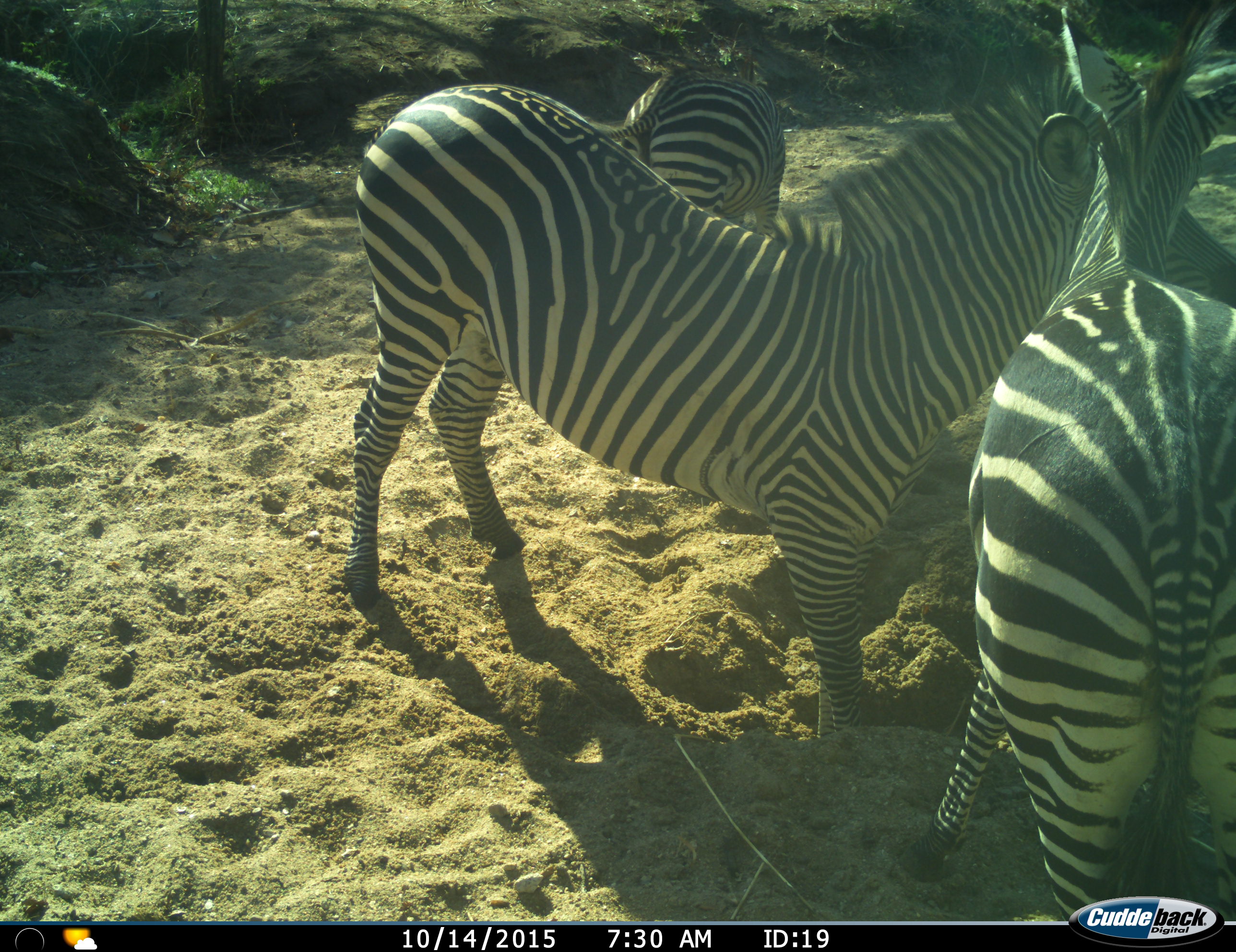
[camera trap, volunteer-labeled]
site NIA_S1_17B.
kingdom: Animalia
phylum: Chordata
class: Mammalia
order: Perissodactyla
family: Equidae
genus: Equus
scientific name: Equus quagga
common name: plains zebra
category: zebraplains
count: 3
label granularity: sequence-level